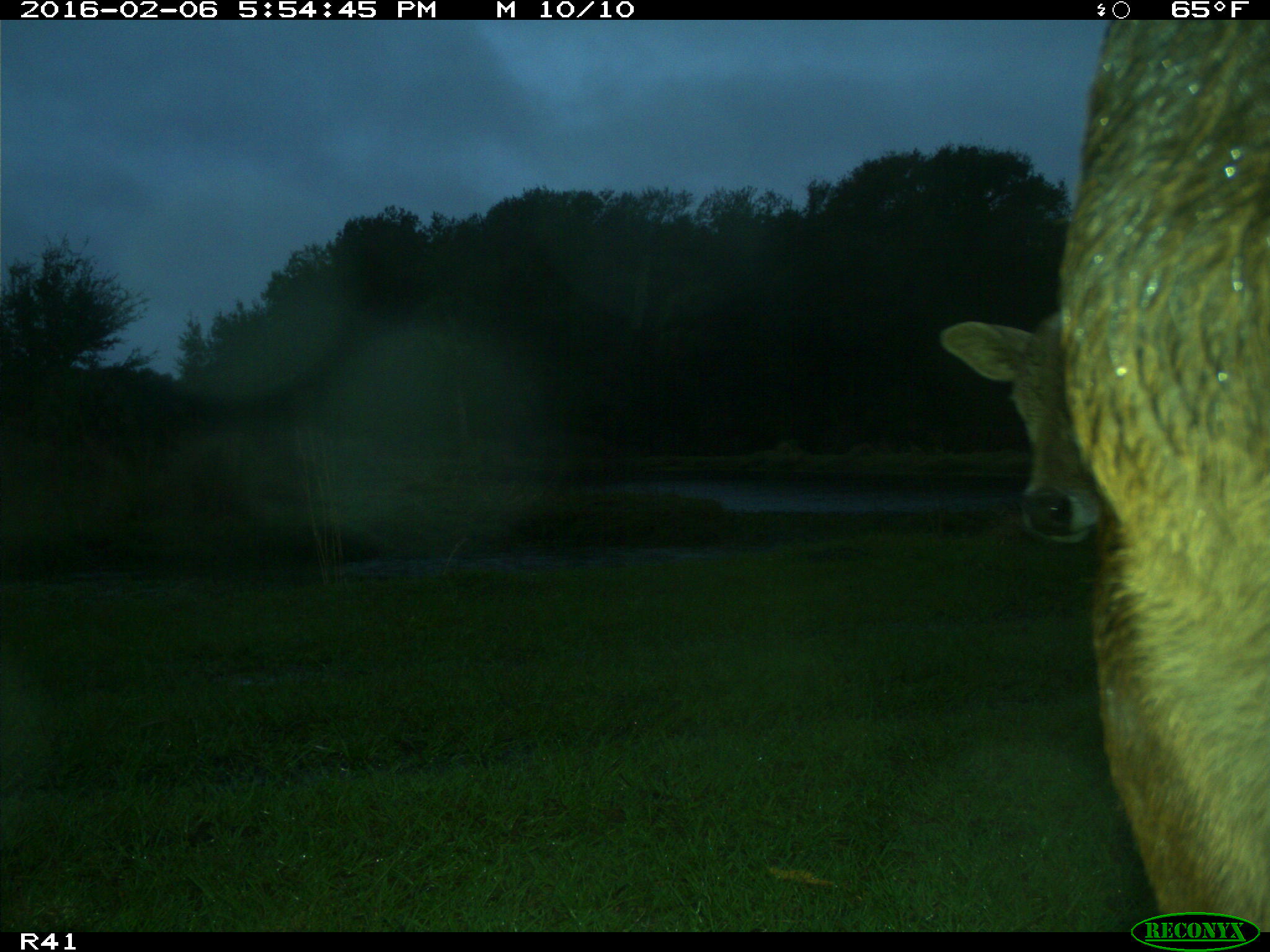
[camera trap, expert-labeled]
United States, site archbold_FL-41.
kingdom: Animalia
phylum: Chordata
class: Mammalia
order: Artiodactyla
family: Bovidae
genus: Bos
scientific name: Bos taurus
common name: domestic cow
Bos taurus (domestic cow).